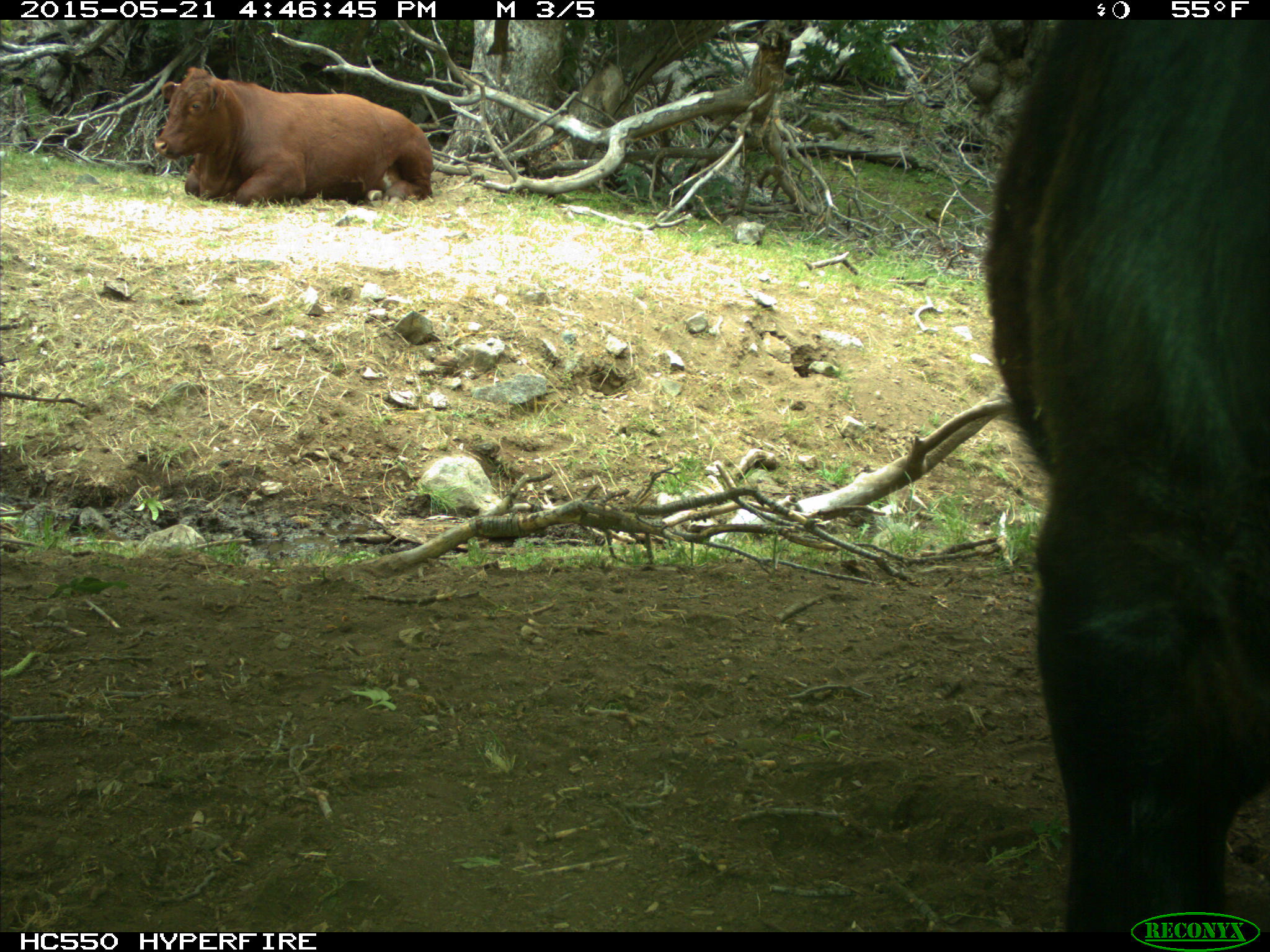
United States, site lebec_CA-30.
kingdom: Animalia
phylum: Chordata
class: Mammalia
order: Artiodactyla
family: Bovidae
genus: Bos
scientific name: Bos taurus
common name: domestic cow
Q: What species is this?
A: Bos taurus (domestic cow).